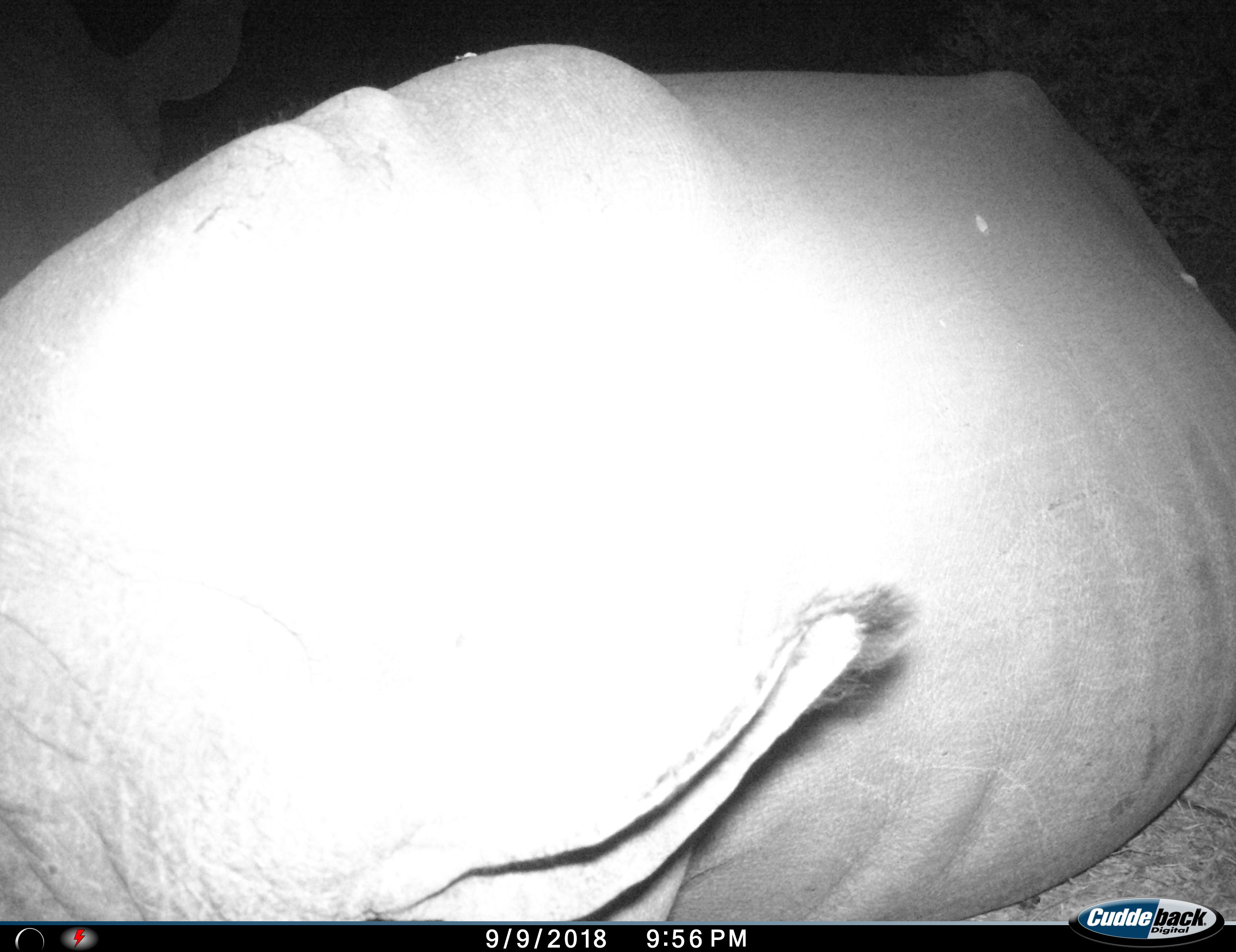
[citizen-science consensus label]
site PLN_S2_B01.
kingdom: Animalia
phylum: Chordata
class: Mammalia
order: Perissodactyla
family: Rhinocerotidae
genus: Ceratotherium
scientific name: Ceratotherium simum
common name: white rhinoceros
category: rhinoceroswhite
Rhinoceroswhite (white rhinoceros) (Ceratotherium simum), count 1. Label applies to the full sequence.